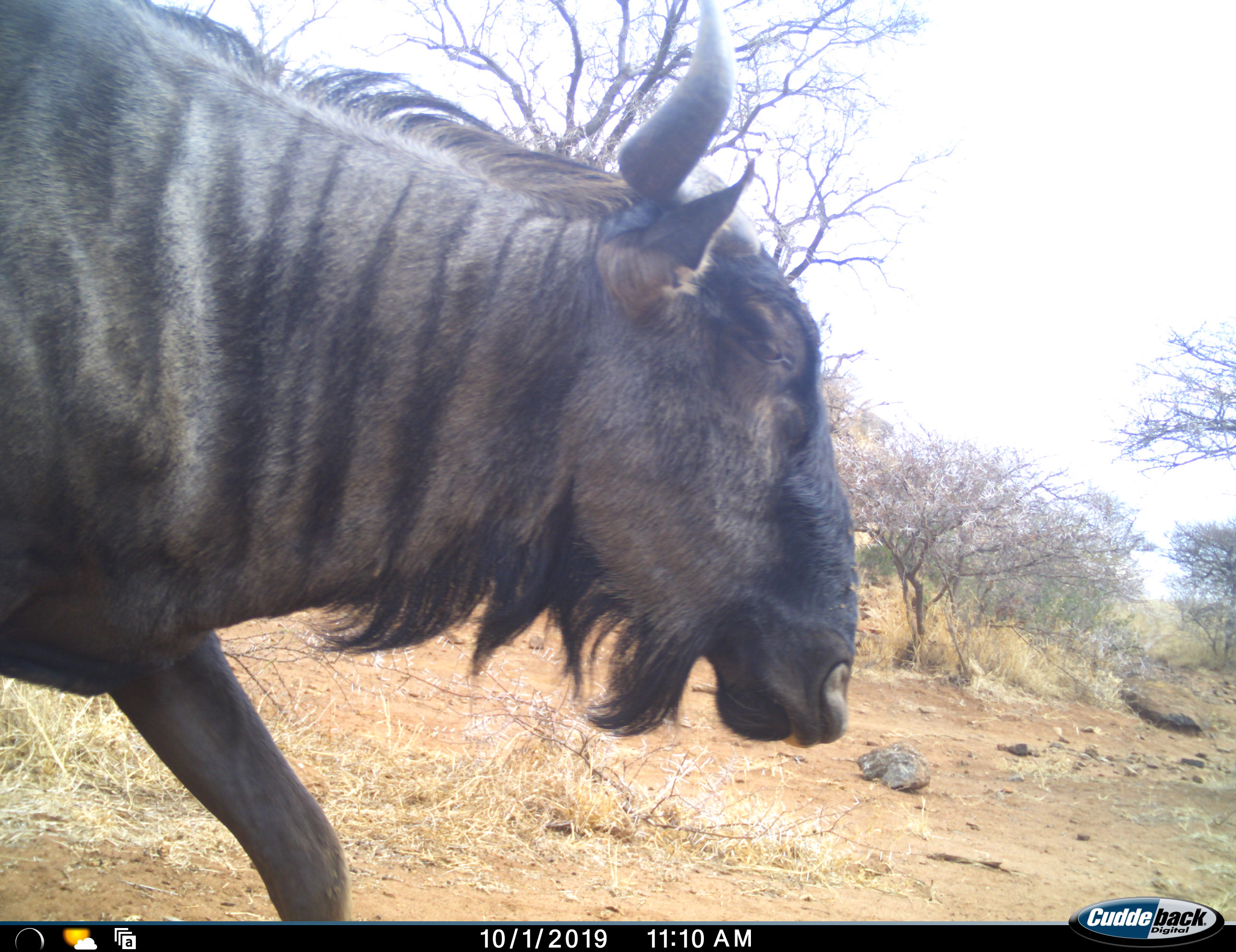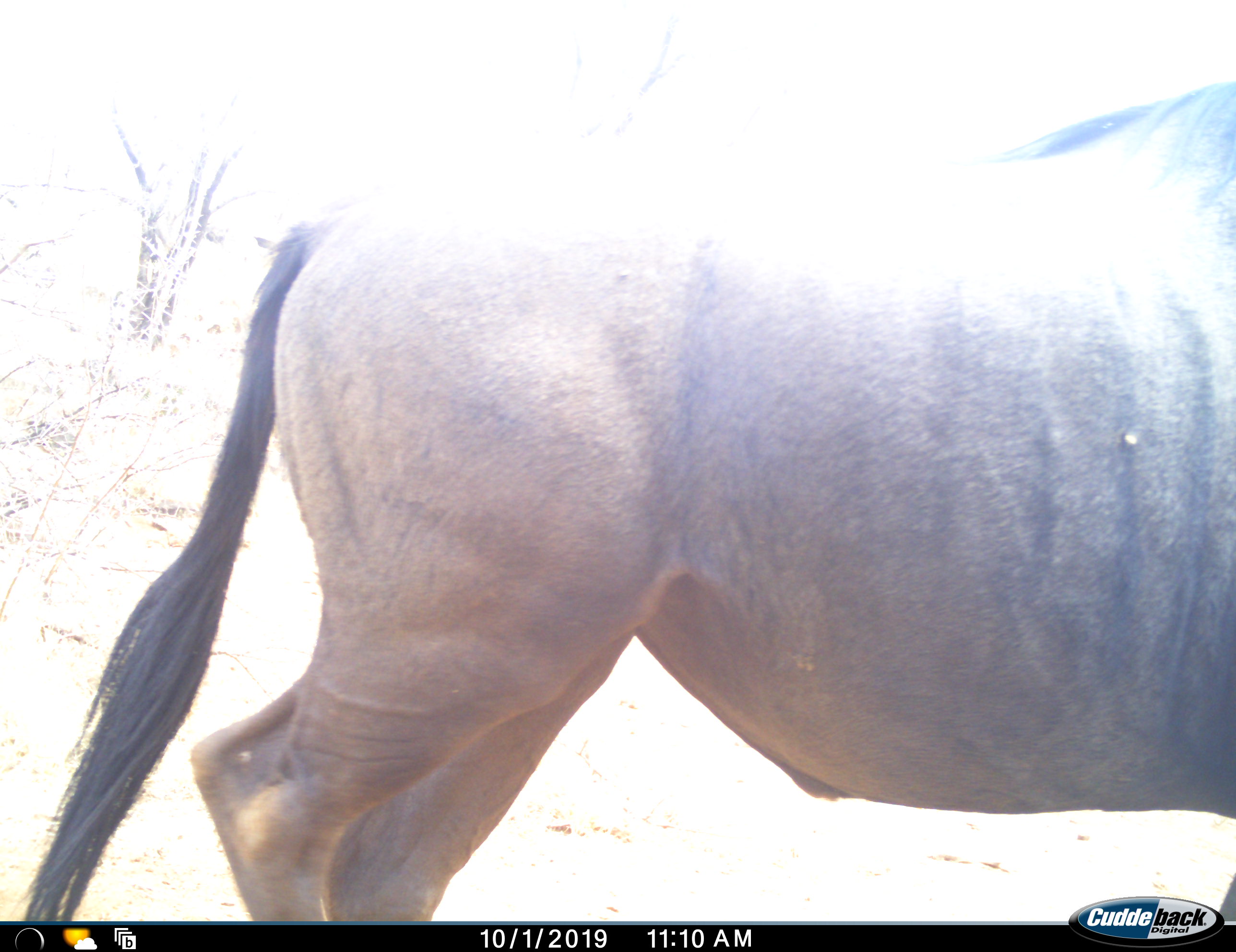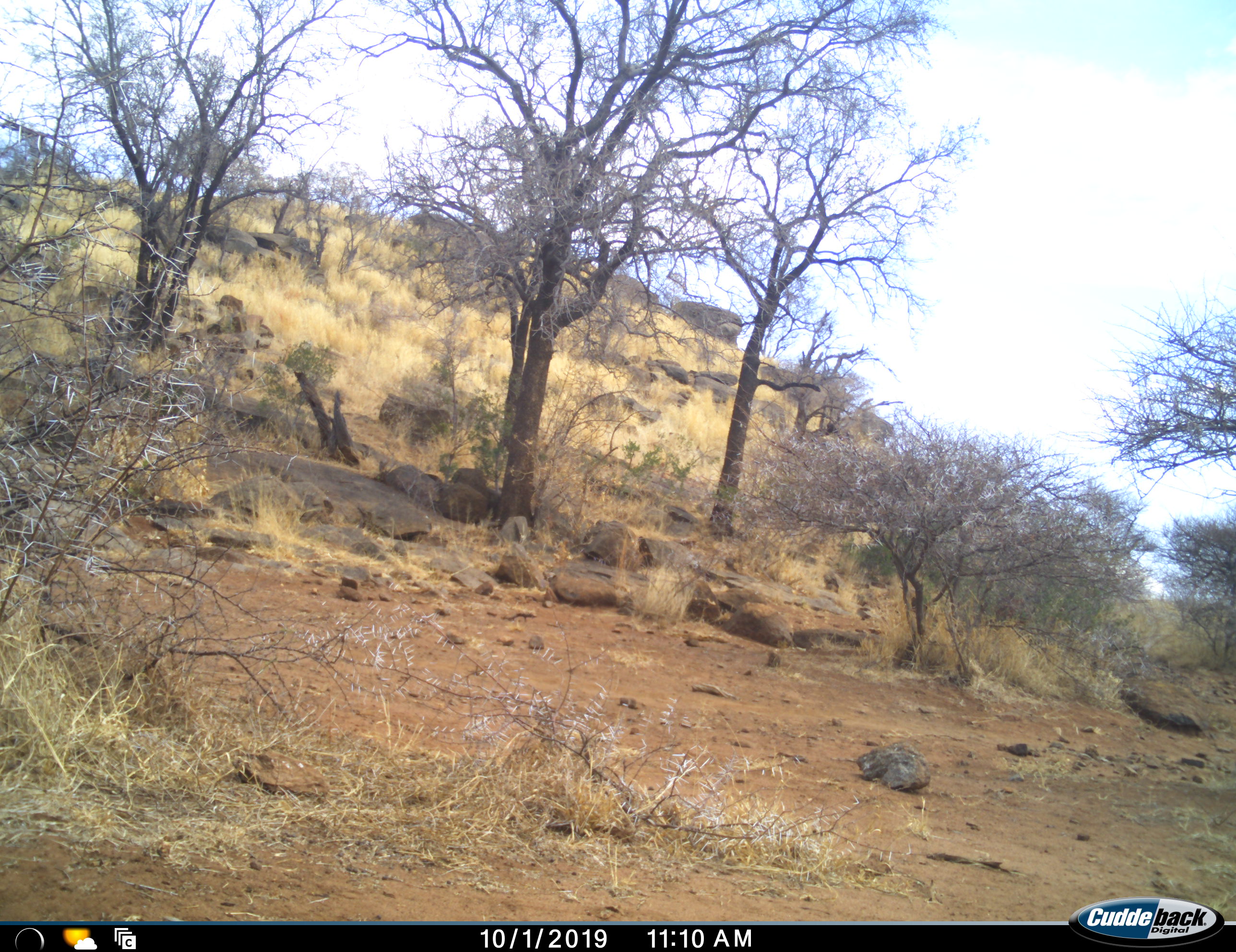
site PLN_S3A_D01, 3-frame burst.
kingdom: Animalia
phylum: Chordata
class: Mammalia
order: Artiodactyla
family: Bovidae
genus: Connochaetes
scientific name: Connochaetes taurinus taurinus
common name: blue wildebeest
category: wildebeestblue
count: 1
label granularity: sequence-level